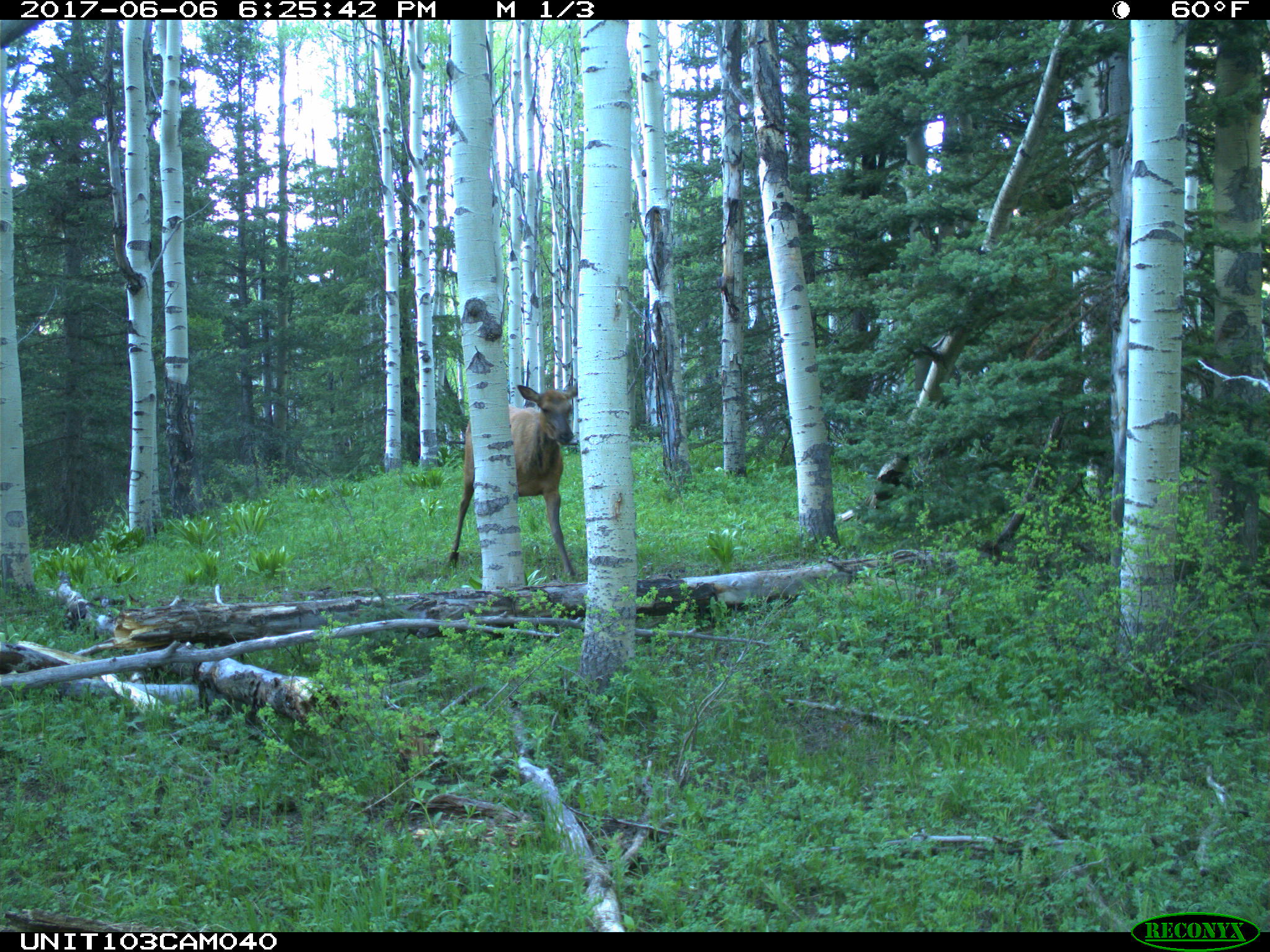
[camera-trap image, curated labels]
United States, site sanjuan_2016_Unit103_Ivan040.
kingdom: Animalia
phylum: Chordata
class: Mammalia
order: Artiodactyla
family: Cervidae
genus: Cervus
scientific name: Cervus elaphus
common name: red deer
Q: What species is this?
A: Cervus elaphus (red deer).